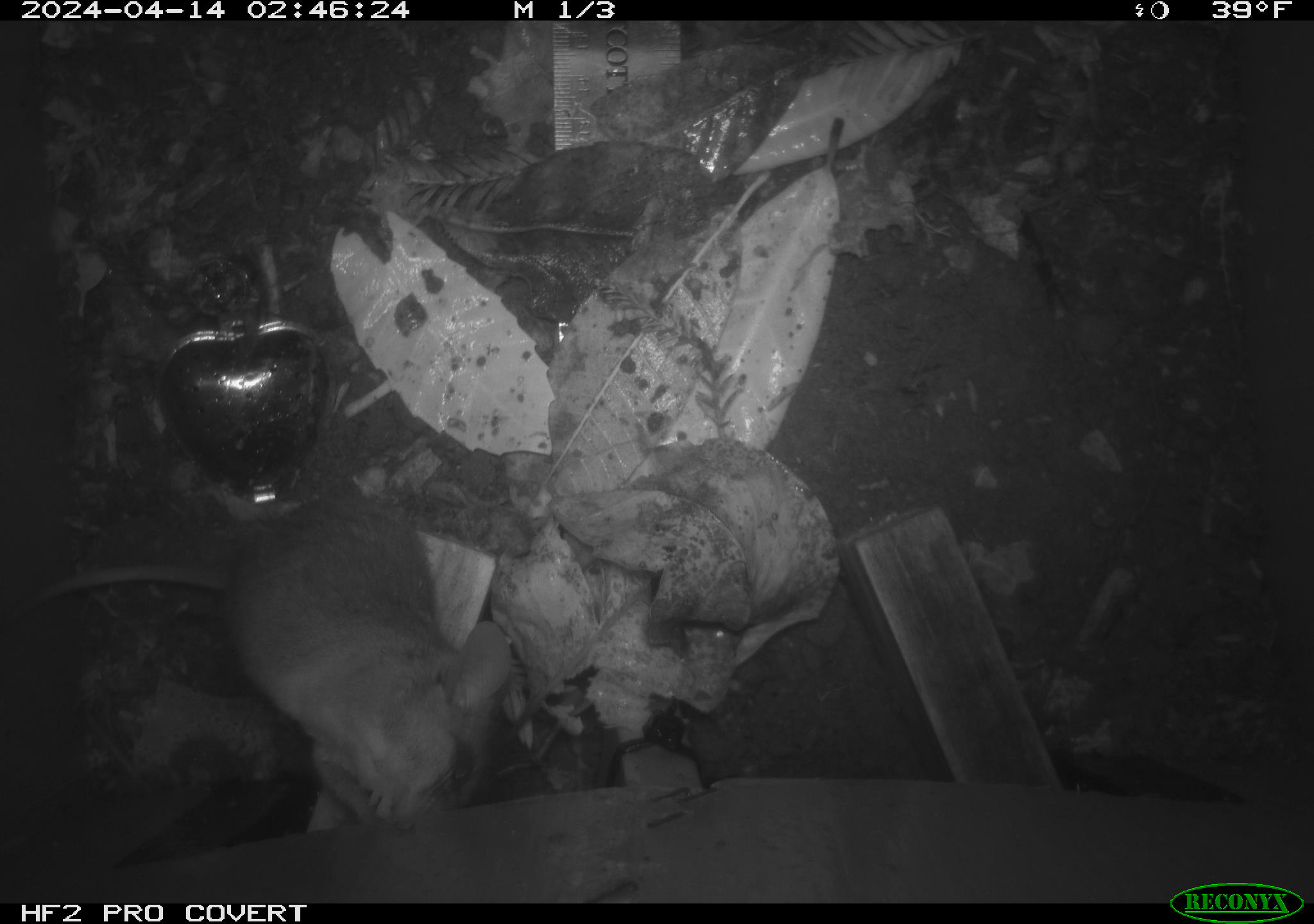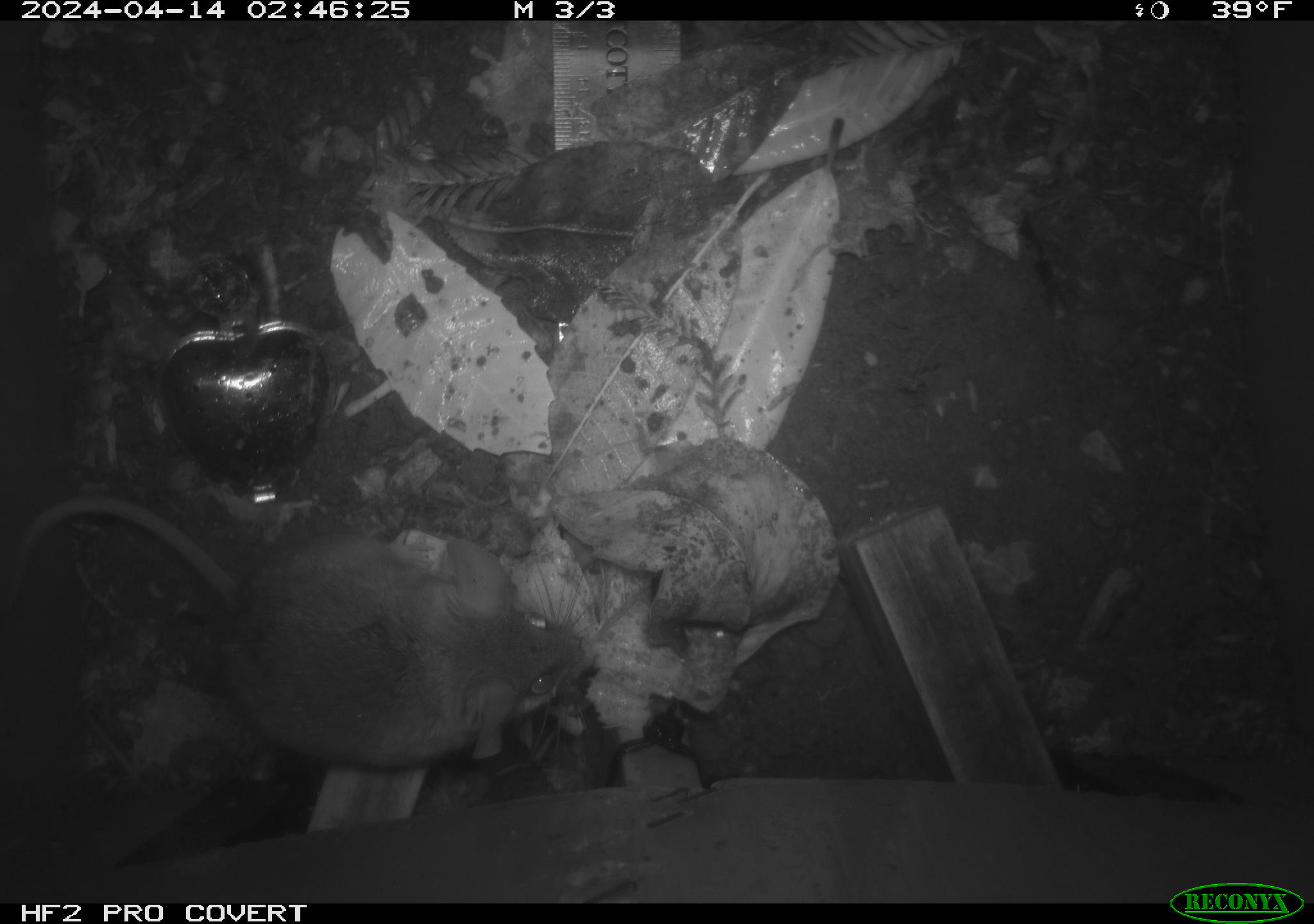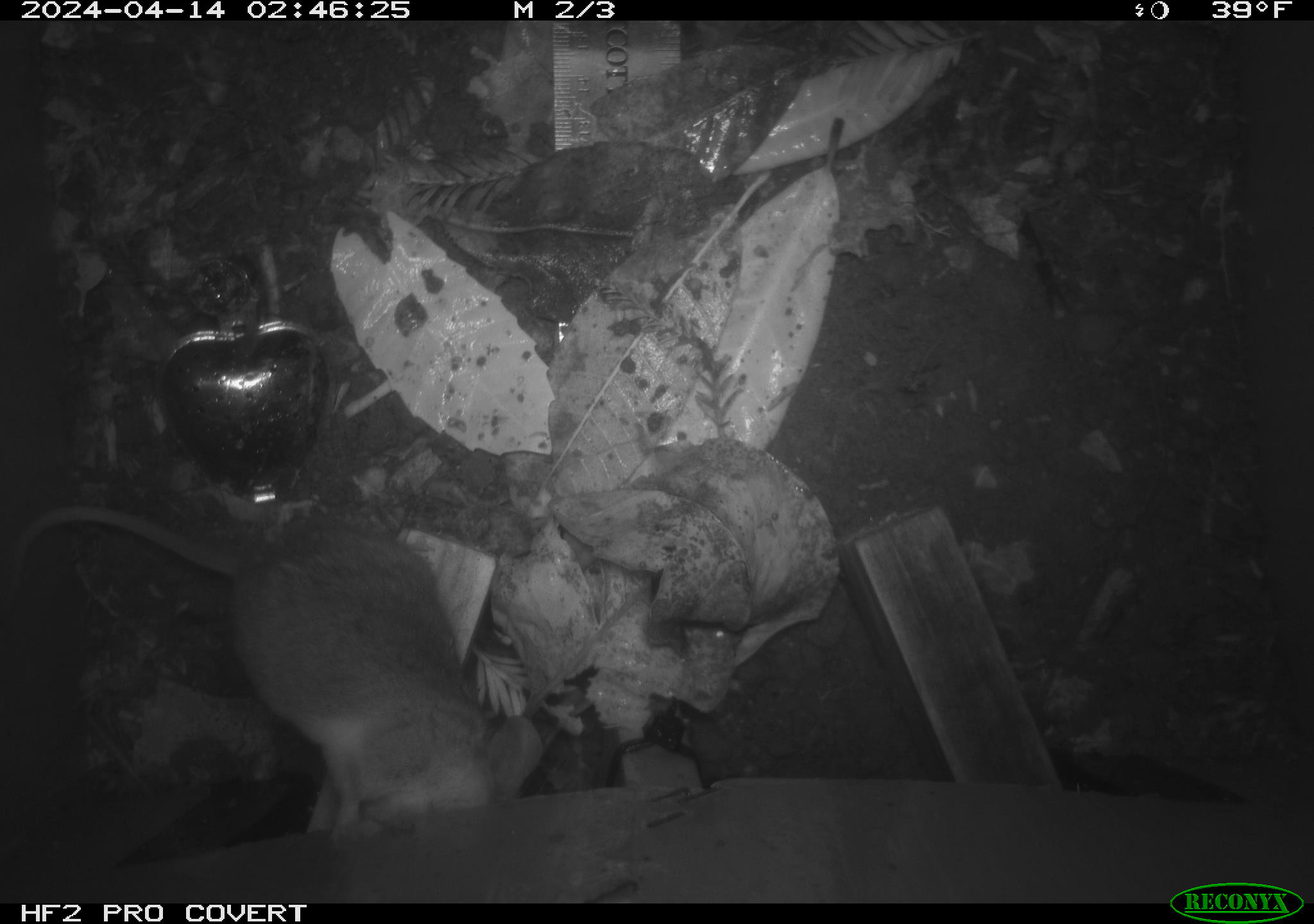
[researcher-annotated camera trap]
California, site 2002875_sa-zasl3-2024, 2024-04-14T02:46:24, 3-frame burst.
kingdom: Animalia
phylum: Chordata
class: Mammalia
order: Rodentia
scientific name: Rodentia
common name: rodent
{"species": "rodent (Rodentia)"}